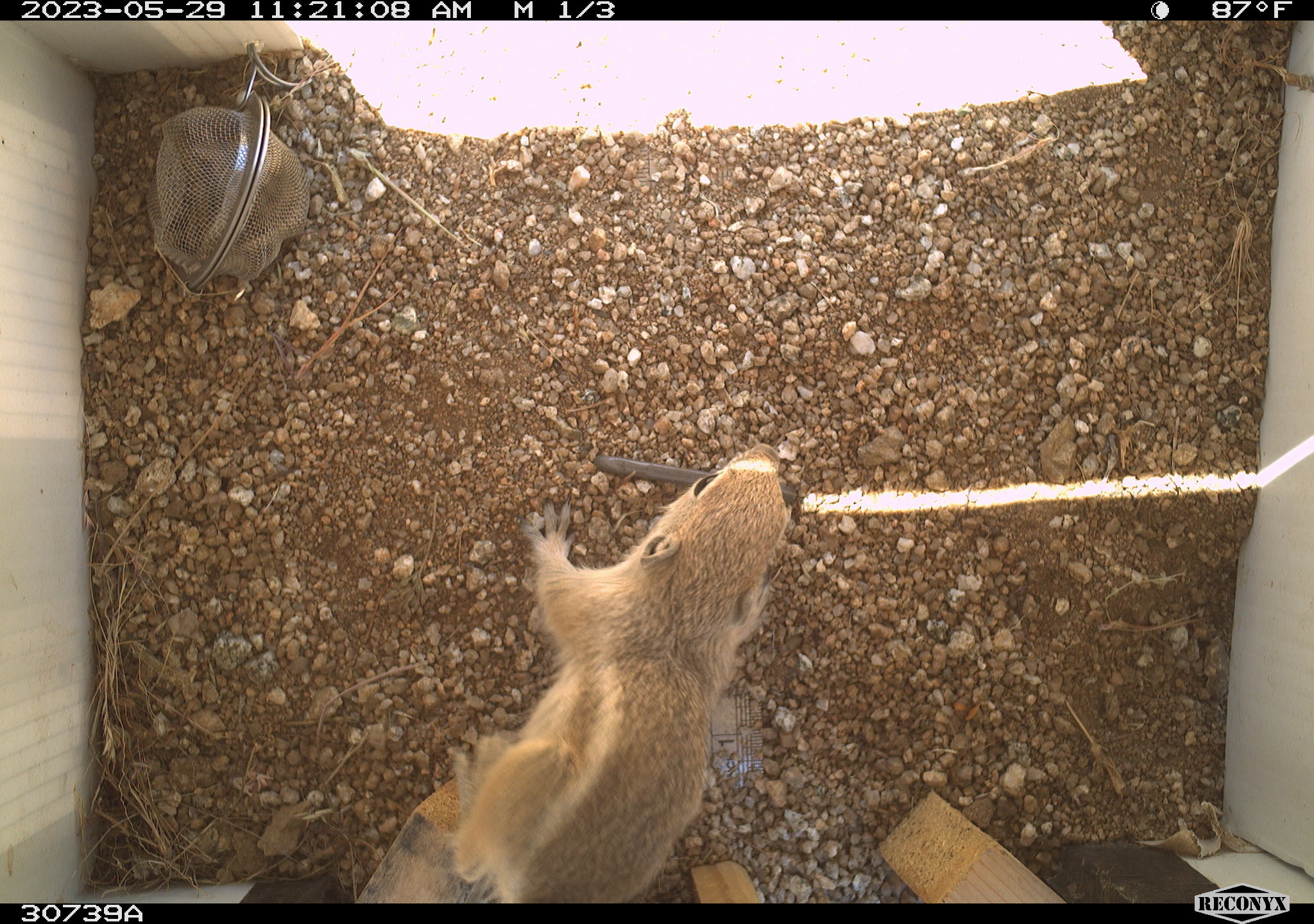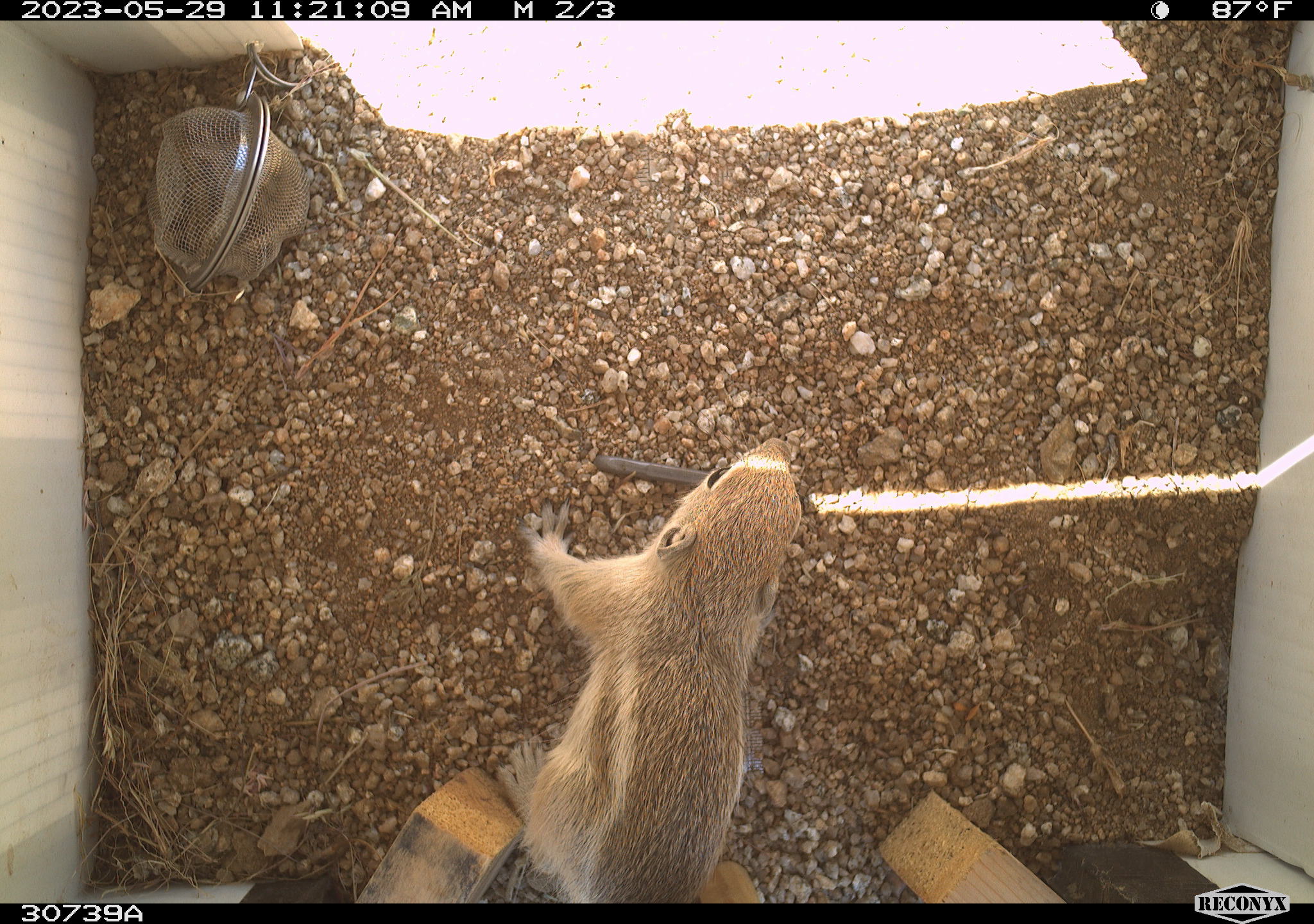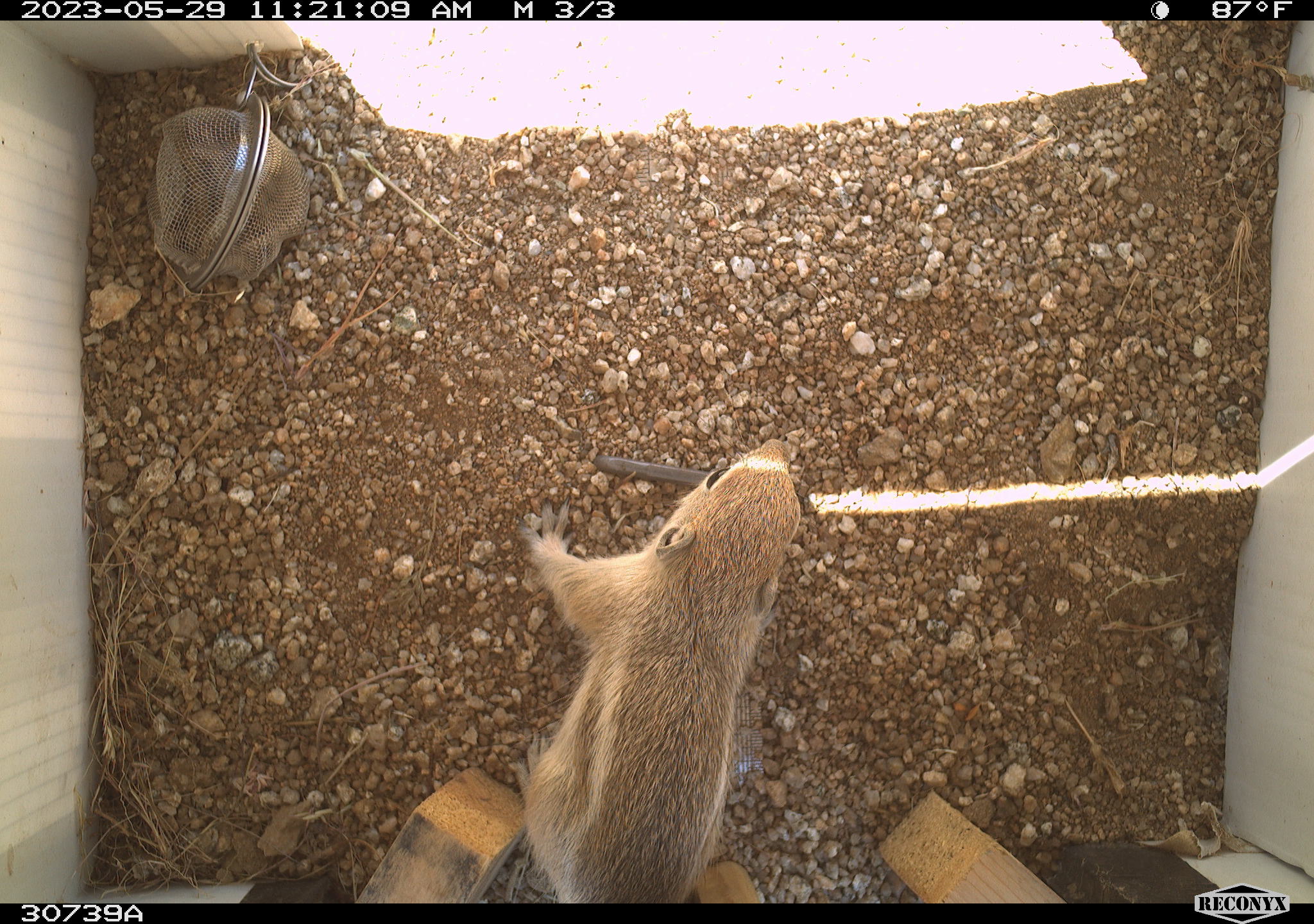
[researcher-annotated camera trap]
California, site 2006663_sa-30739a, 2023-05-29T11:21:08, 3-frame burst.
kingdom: Animalia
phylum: Chordata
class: Mammalia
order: Rodentia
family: Sciuridae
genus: Ammospermophilus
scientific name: Ammospermophilus leucurus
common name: white-tailed antelope squirrel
White-tailed antelope squirrel (Ammospermophilus leucurus).